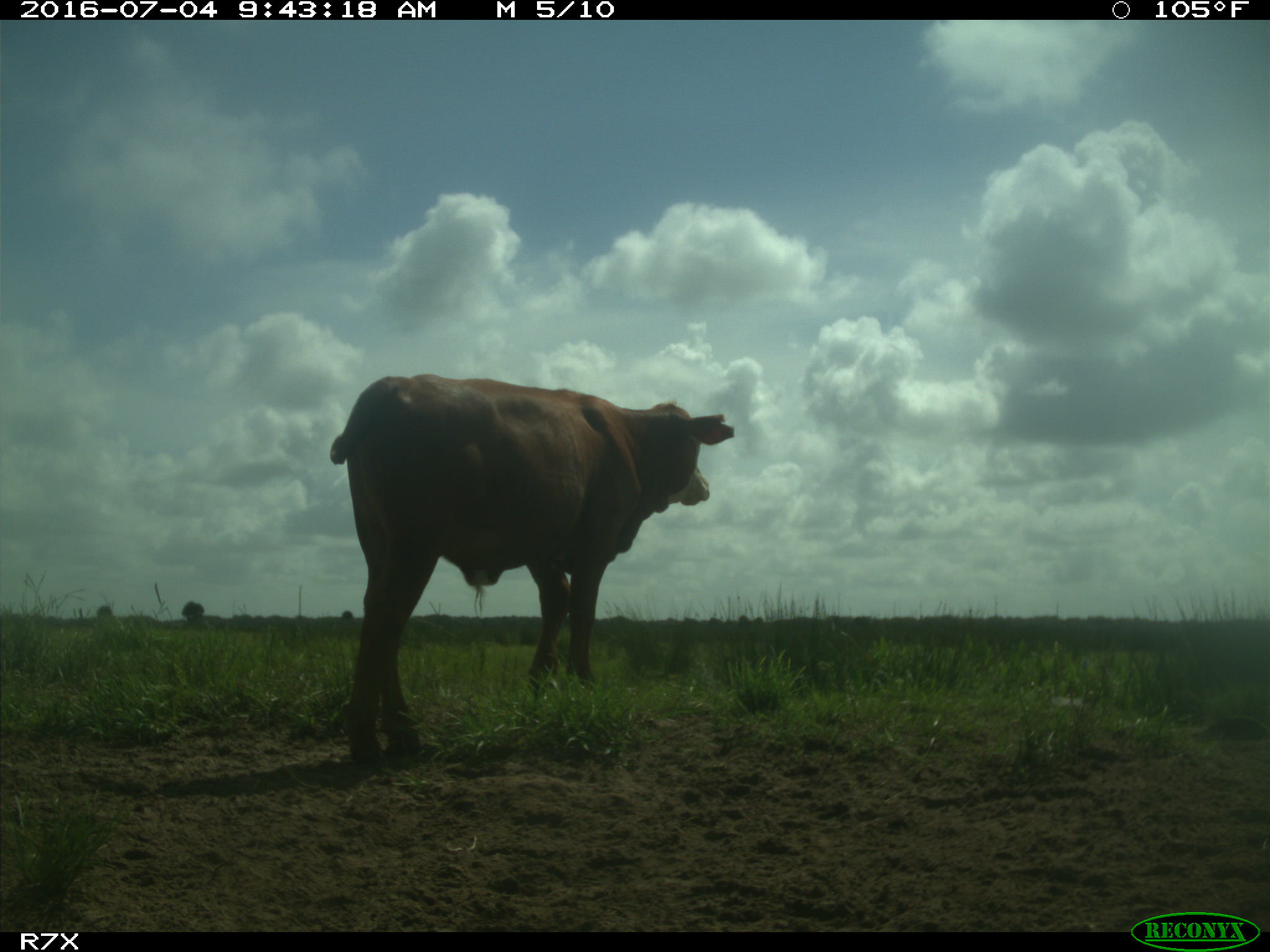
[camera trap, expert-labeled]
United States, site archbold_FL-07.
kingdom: Animalia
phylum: Chordata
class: Mammalia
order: Artiodactyla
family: Bovidae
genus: Bos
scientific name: Bos taurus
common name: domestic cow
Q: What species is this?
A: Bos taurus (domestic cow).